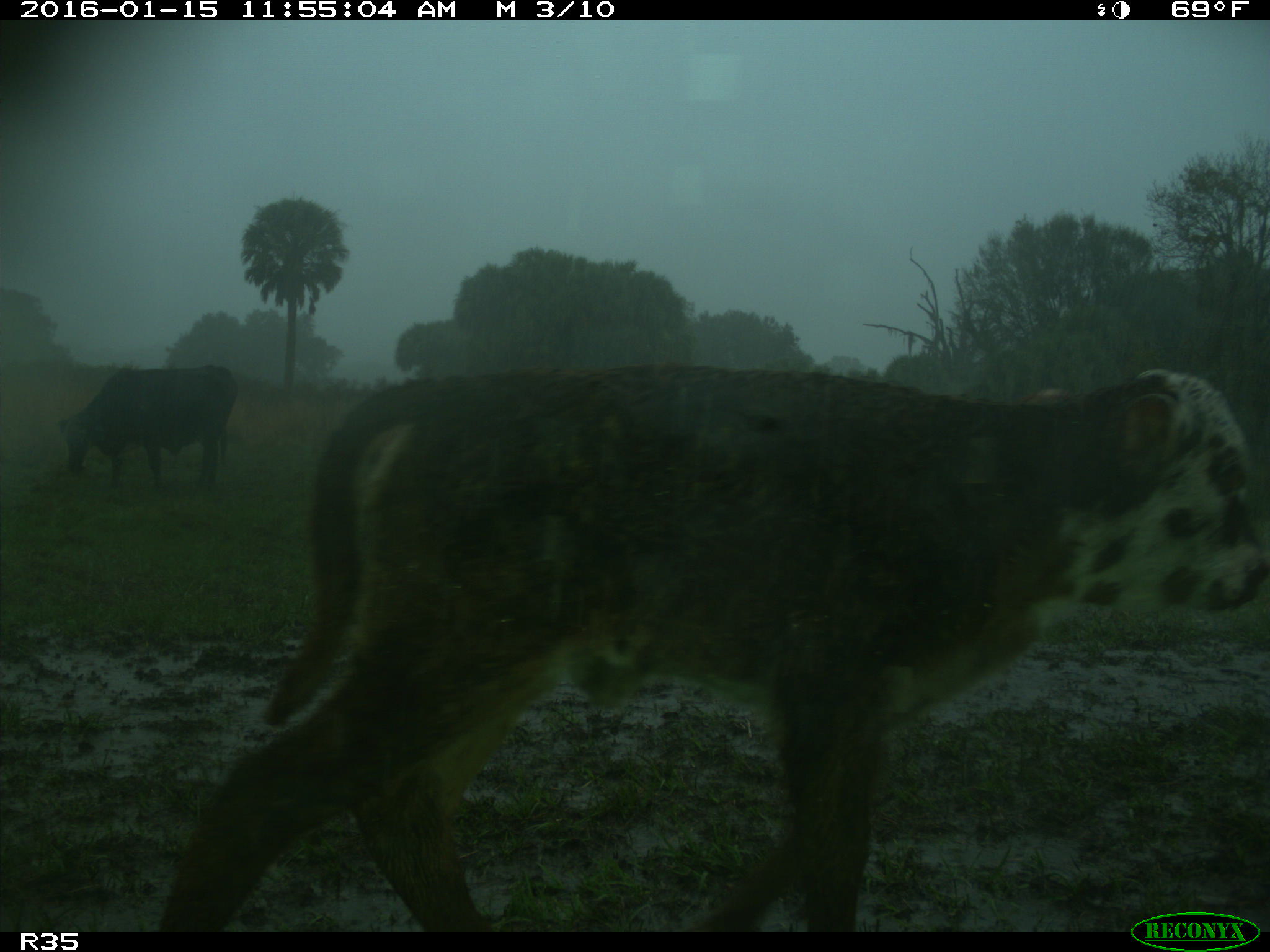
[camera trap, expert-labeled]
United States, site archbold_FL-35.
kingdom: Animalia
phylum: Chordata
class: Mammalia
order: Artiodactyla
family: Bovidae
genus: Bos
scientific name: Bos taurus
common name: domestic cow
Bos taurus (domestic cow).